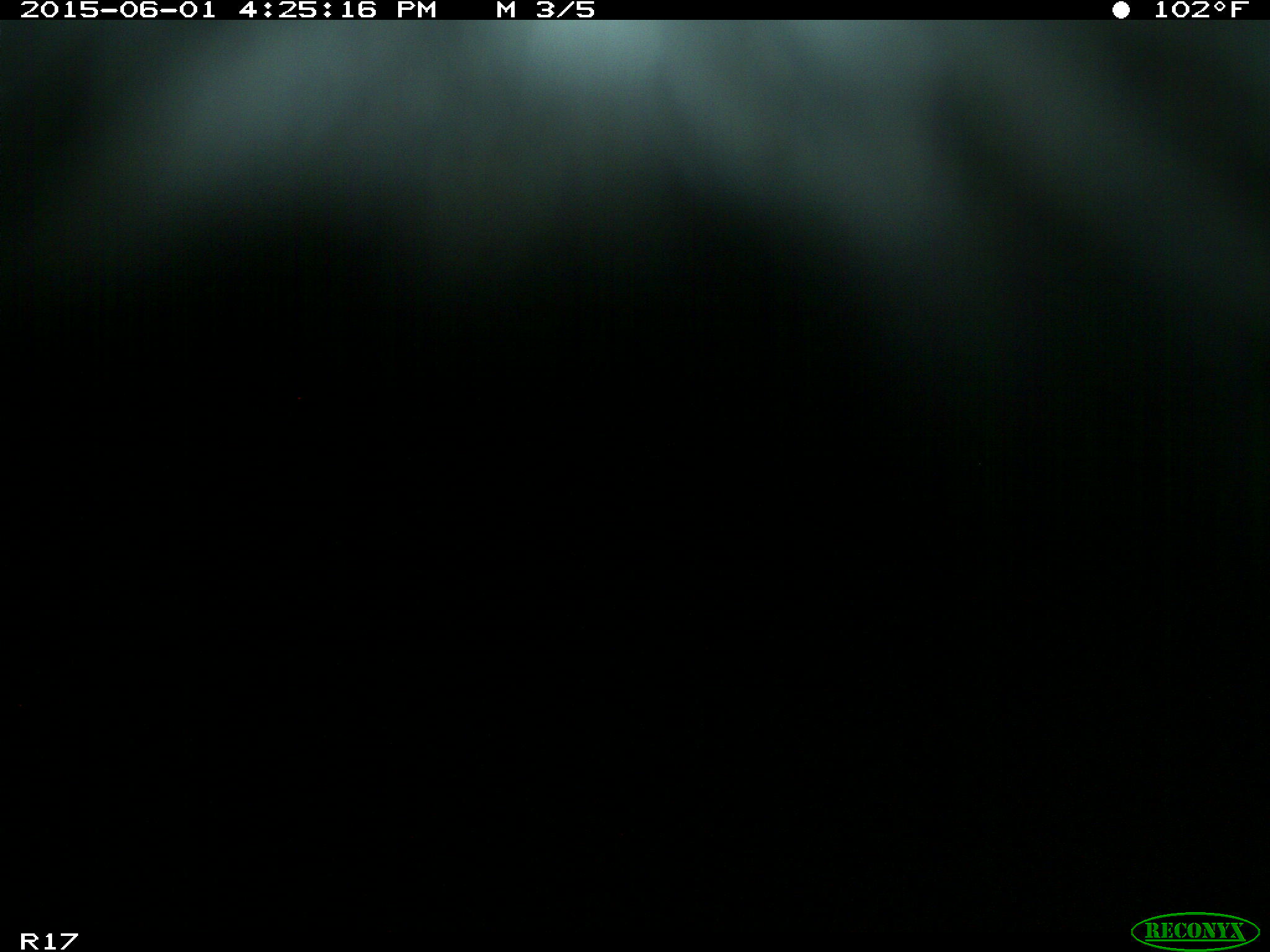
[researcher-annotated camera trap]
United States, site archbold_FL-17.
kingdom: Animalia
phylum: Chordata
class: Mammalia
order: Artiodactyla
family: Bovidae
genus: Bos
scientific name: Bos taurus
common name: domestic cow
Bos taurus (domestic cow).